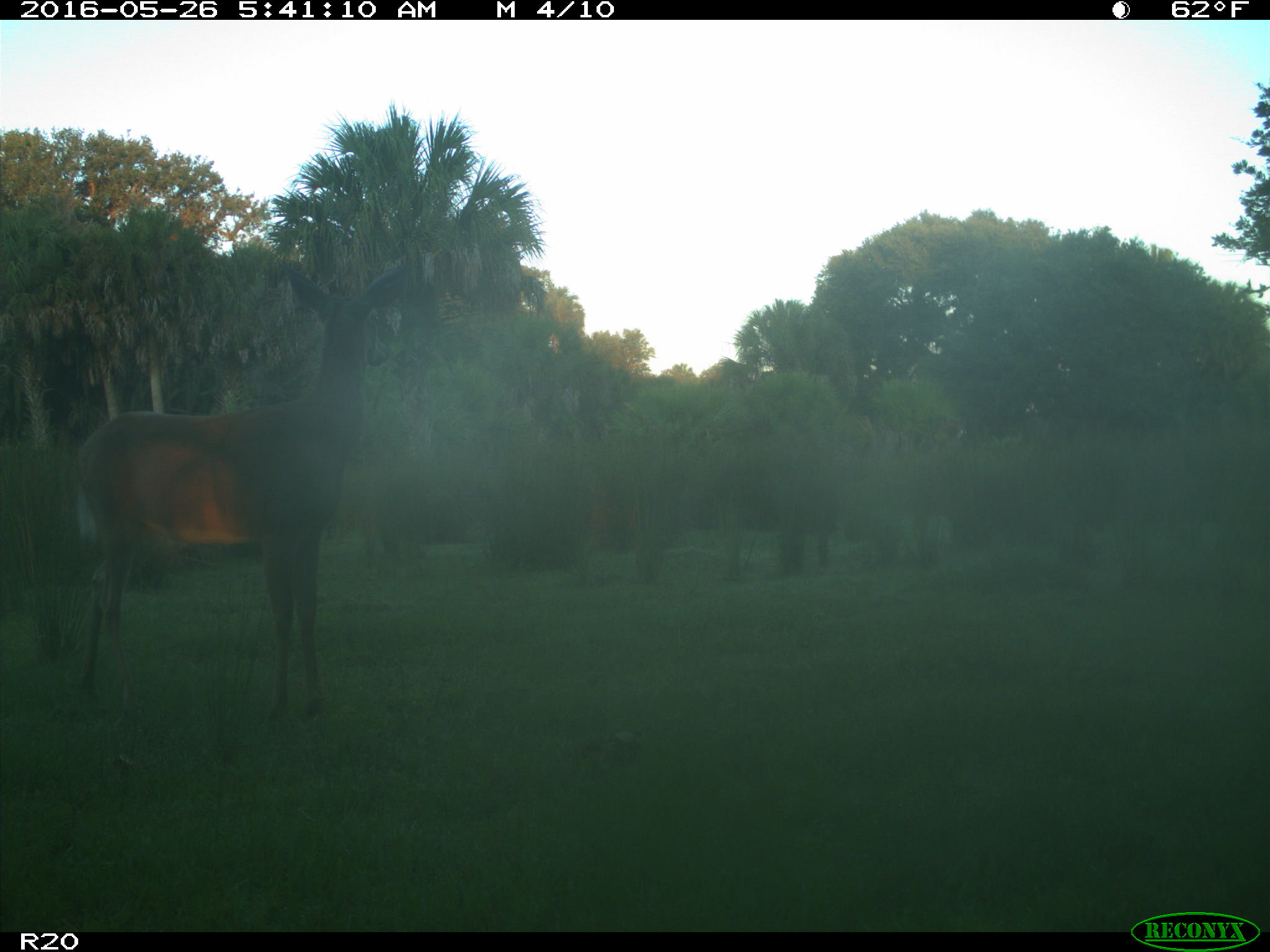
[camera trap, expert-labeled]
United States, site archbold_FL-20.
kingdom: Animalia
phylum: Chordata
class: Mammalia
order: Artiodactyla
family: Cervidae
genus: Odocoileus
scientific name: Odocoileus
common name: deer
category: unidentified deer